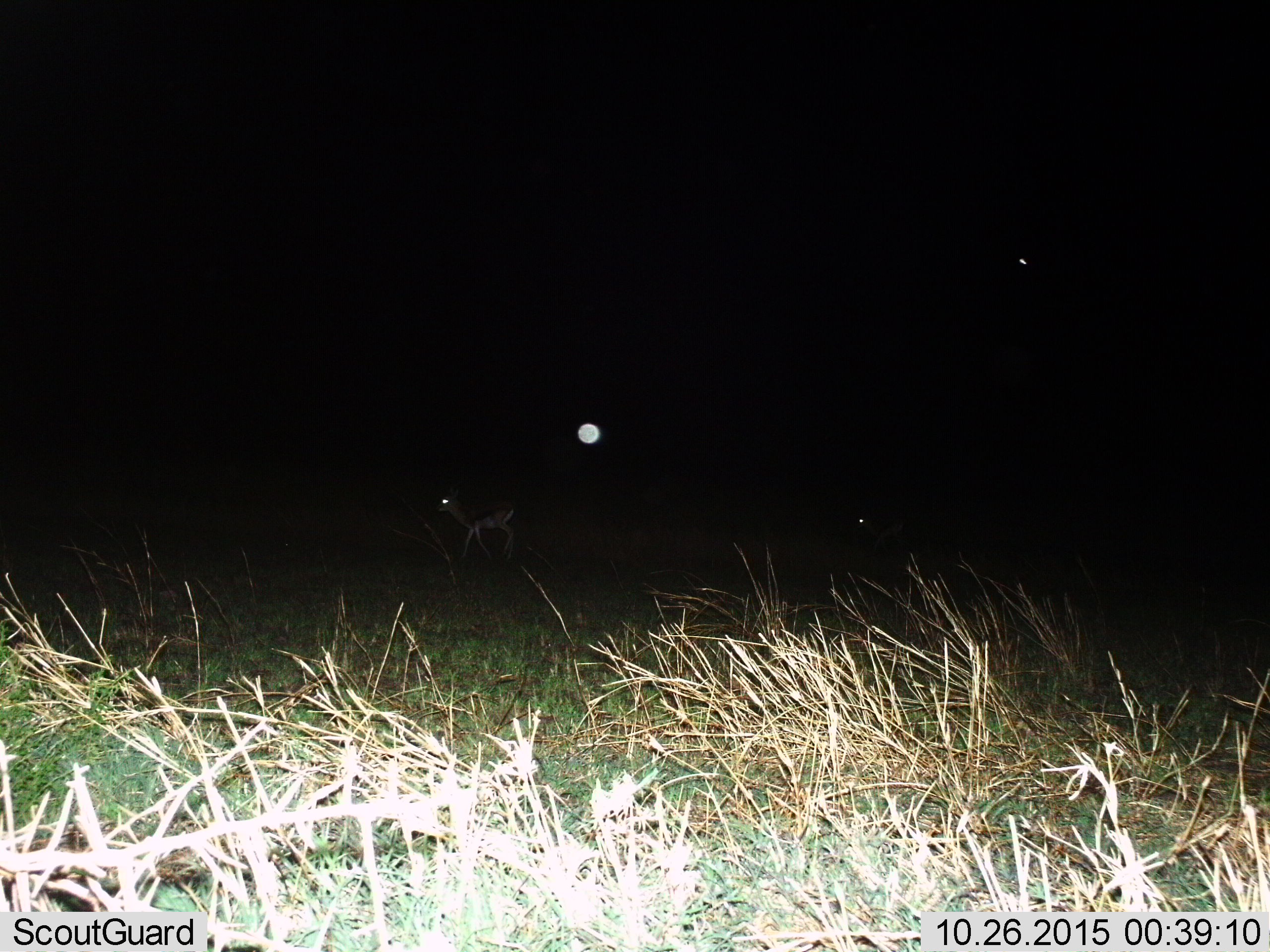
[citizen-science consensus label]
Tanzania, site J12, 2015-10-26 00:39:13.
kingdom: Animalia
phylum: Chordata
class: Mammalia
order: Artiodactyla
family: Bovidae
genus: Eudorcas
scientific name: Eudorcas thomsonii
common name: thomson's gazelle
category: gazellethomsons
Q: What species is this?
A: Gazellethomsons (thomson's gazelle) (Eudorcas thomsonii).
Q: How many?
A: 1.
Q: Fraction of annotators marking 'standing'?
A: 40%.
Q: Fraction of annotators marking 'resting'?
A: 0%.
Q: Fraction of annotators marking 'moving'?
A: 60%.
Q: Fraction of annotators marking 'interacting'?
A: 0%.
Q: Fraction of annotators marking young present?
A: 0%.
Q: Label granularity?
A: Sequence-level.